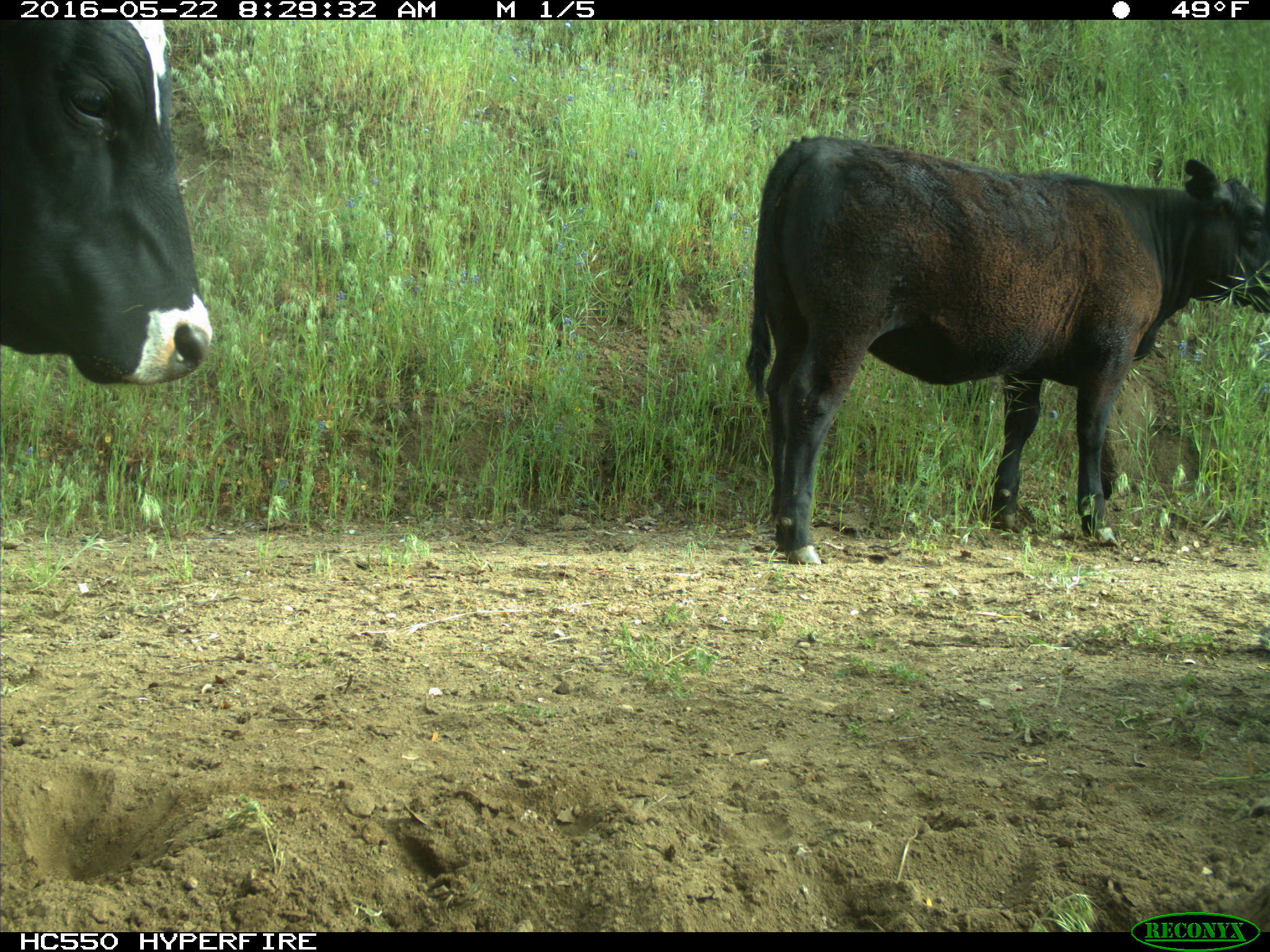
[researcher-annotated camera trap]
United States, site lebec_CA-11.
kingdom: Animalia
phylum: Chordata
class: Mammalia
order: Artiodactyla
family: Bovidae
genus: Bos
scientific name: Bos taurus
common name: domestic cow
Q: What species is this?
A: Bos taurus (domestic cow).